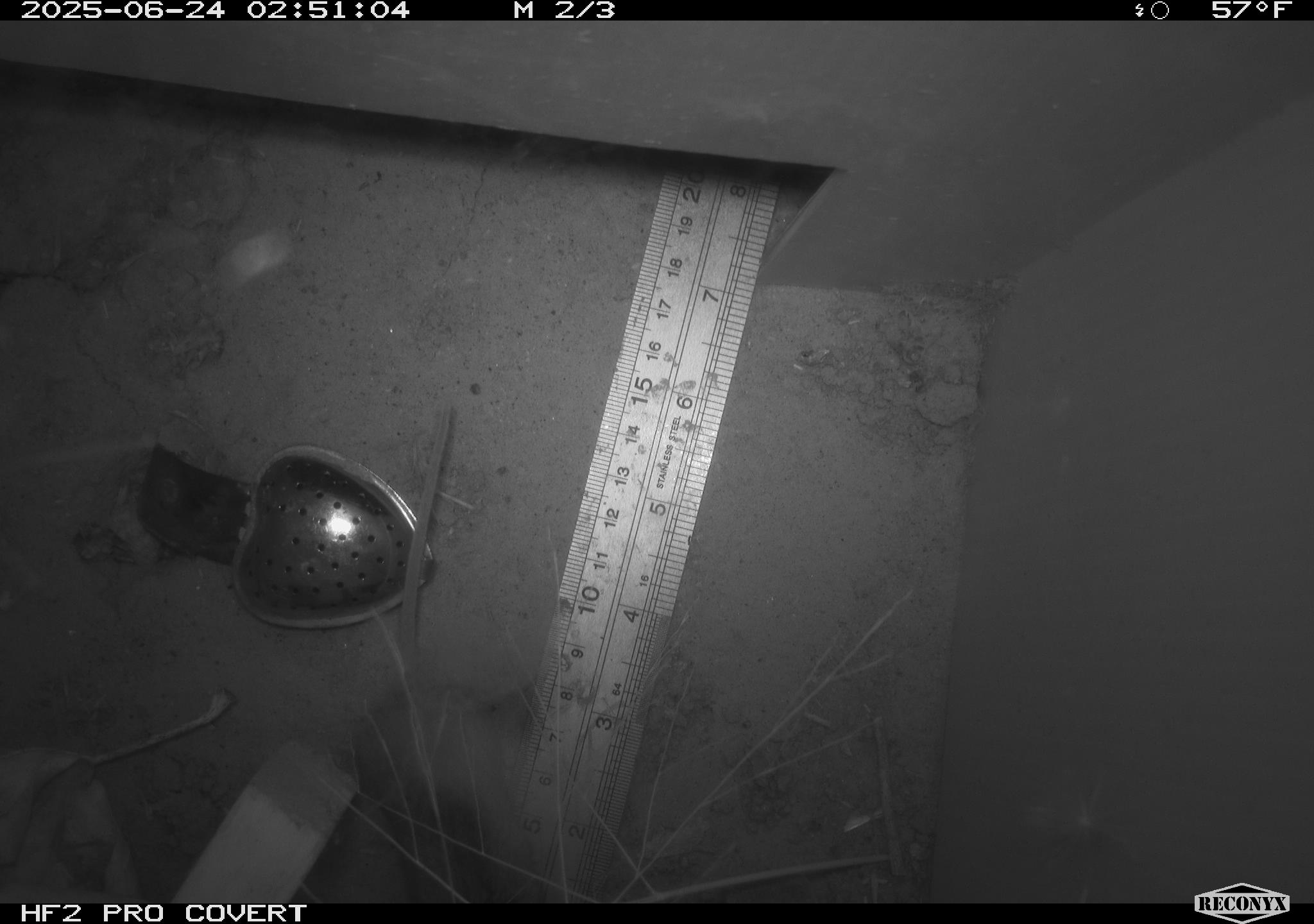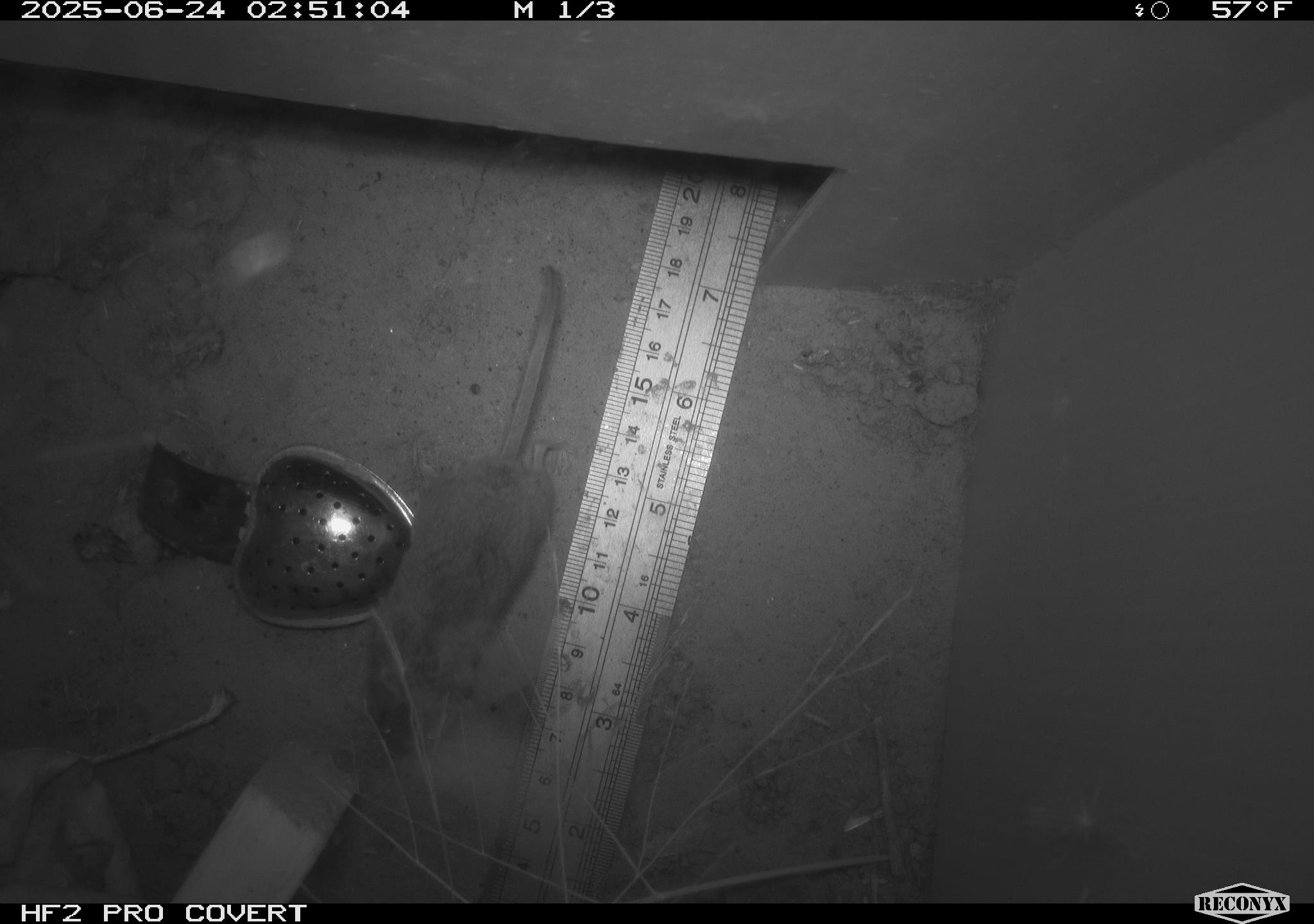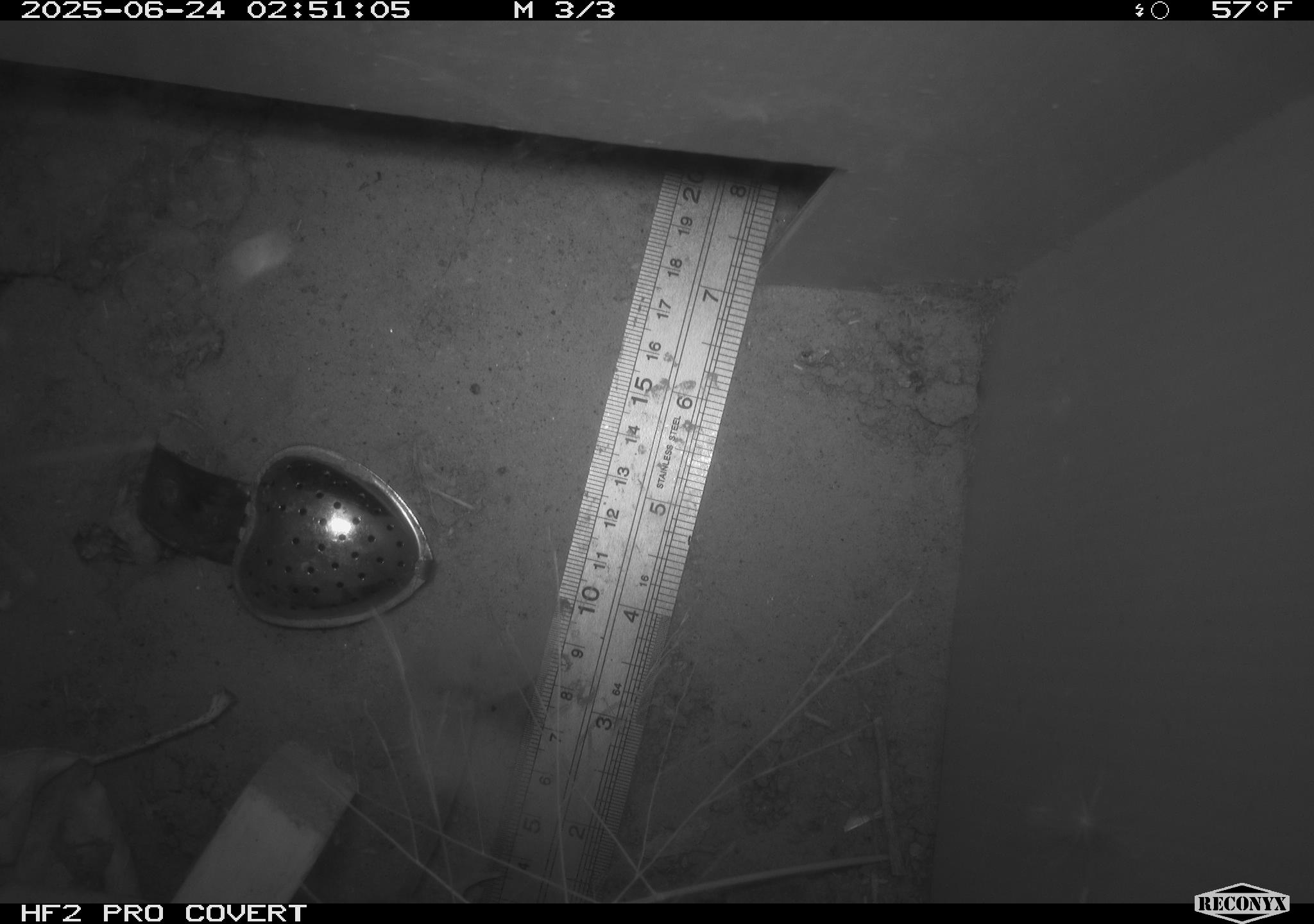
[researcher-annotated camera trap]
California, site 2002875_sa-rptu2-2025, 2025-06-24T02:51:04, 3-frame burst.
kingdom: Animalia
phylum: Chordata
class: Mammalia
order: Rodentia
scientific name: Rodentia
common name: mouse species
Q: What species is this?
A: Mouse species (Rodentia).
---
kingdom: Animalia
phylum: Chordata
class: Mammalia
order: Rodentia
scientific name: Rodentia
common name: rodent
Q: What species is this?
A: Rodent (Rodentia).